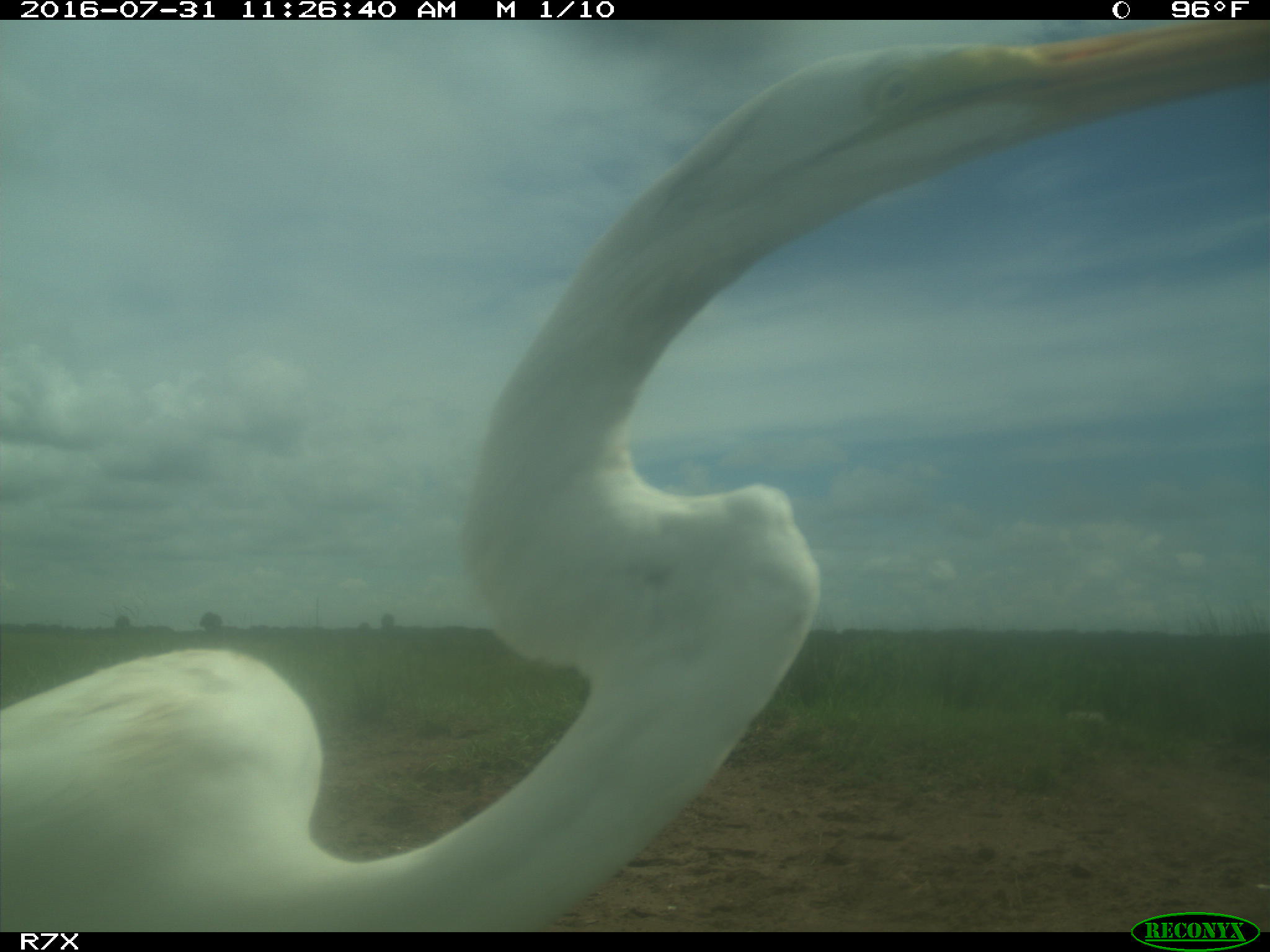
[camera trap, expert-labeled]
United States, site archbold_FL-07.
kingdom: Animalia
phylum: Chordata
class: Aves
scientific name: Aves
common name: birds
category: unidentified bird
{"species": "unidentified bird (birds) (Aves)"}